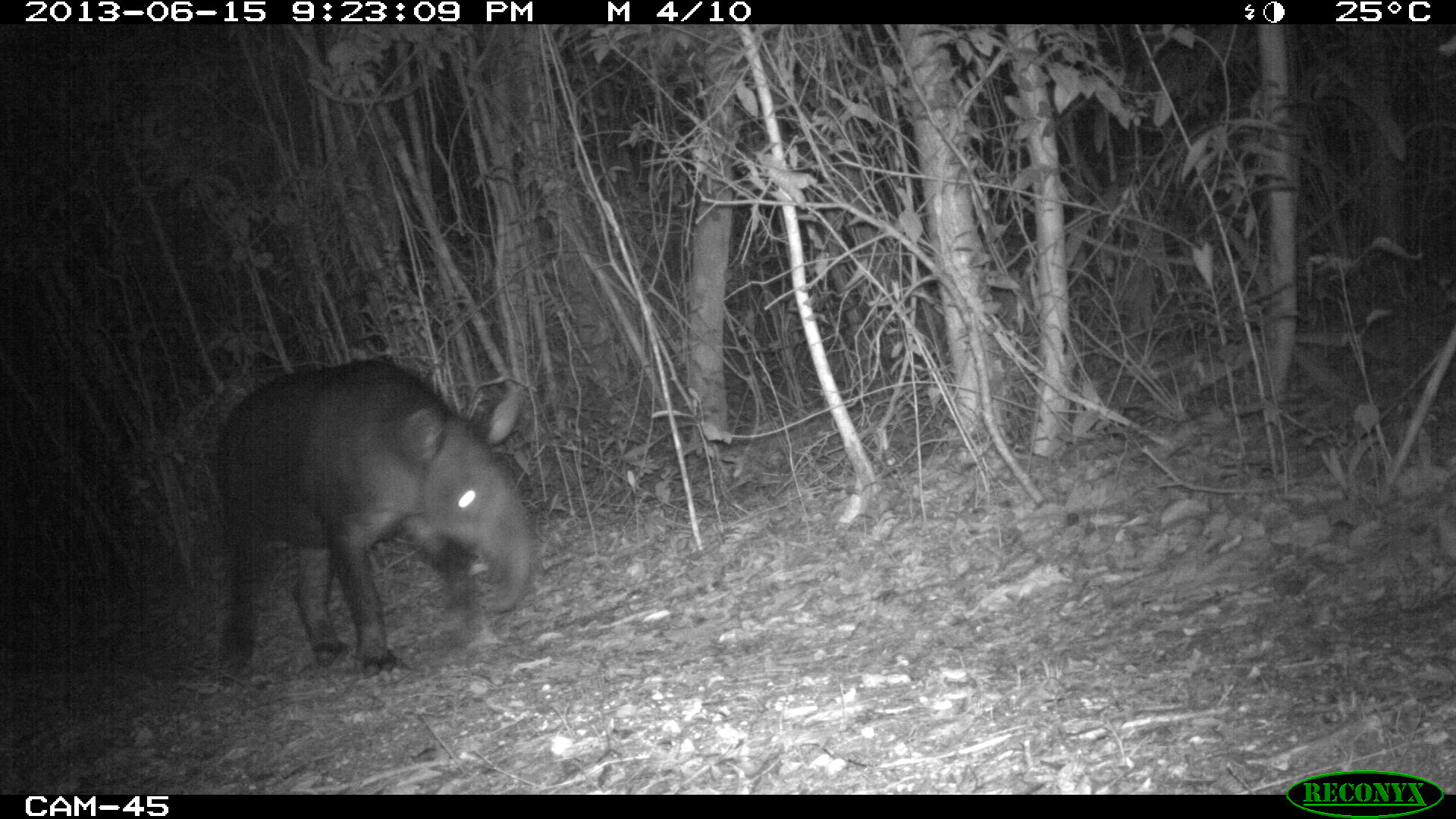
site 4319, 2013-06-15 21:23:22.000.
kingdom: Animalia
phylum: Chordata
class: Mammalia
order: Perissodactyla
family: Tapiridae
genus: Tapirus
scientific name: Tapirus bairdii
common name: baird's tapir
Tapirus bairdii (baird's tapir), count 1, sex male.